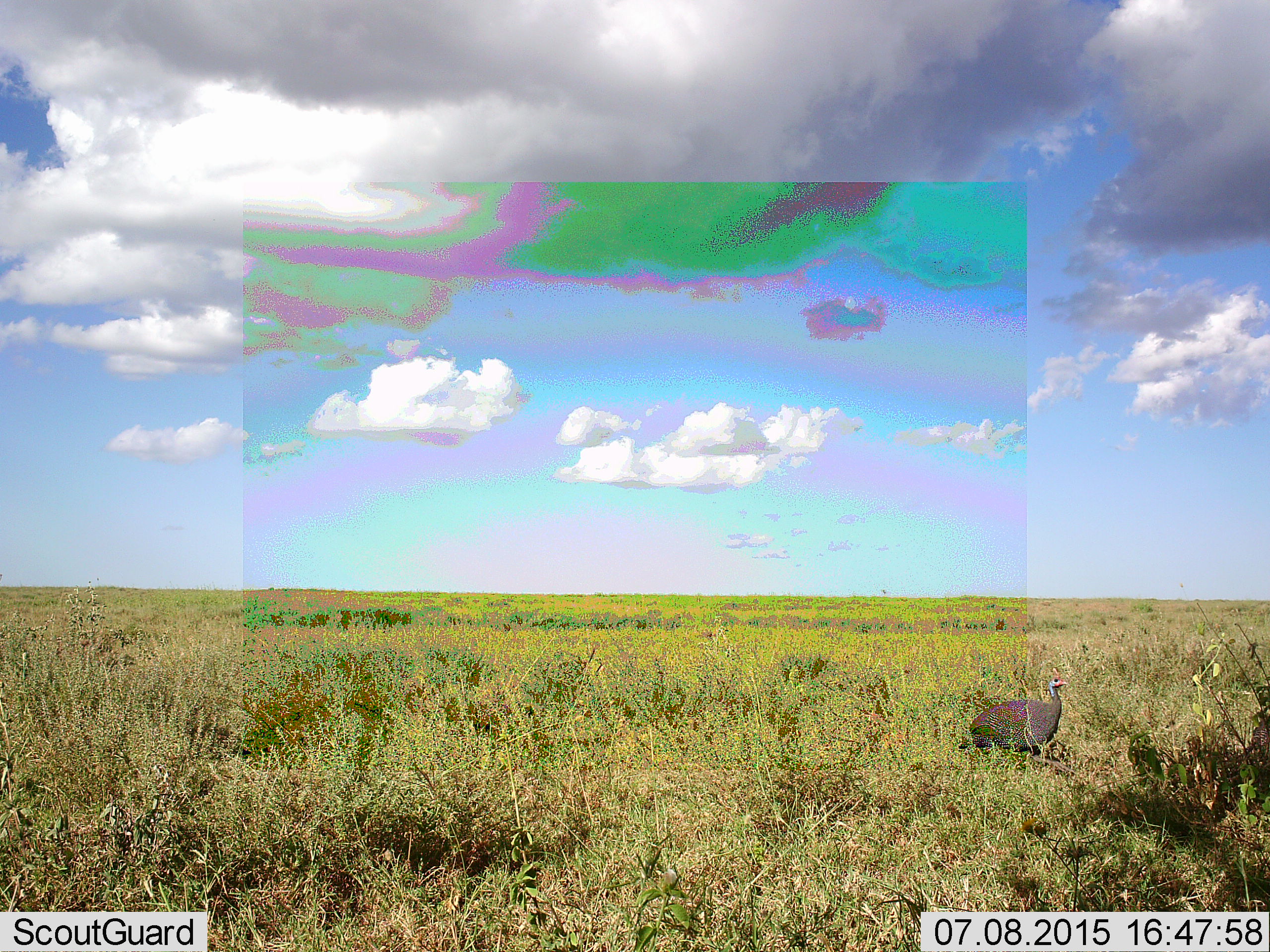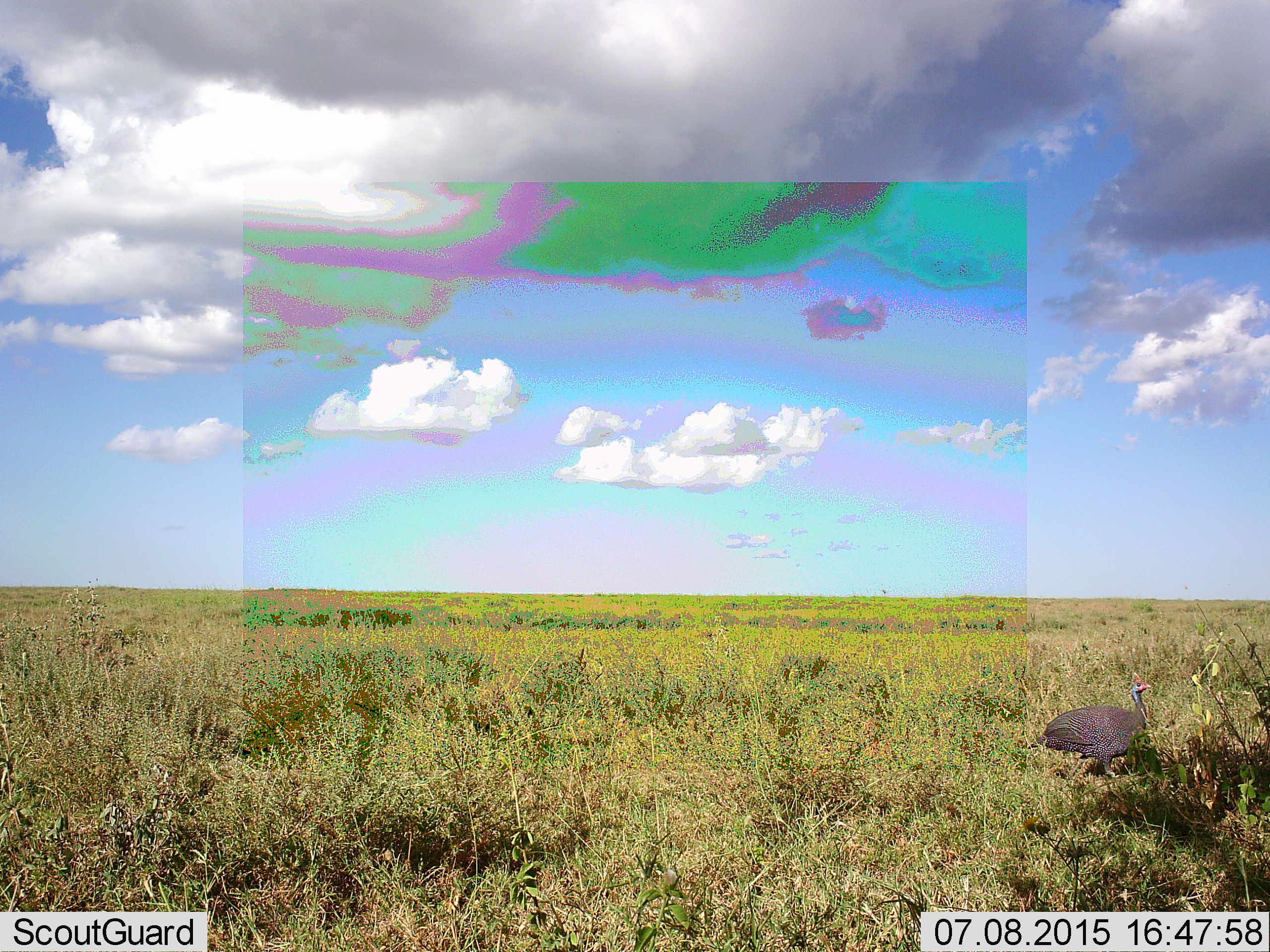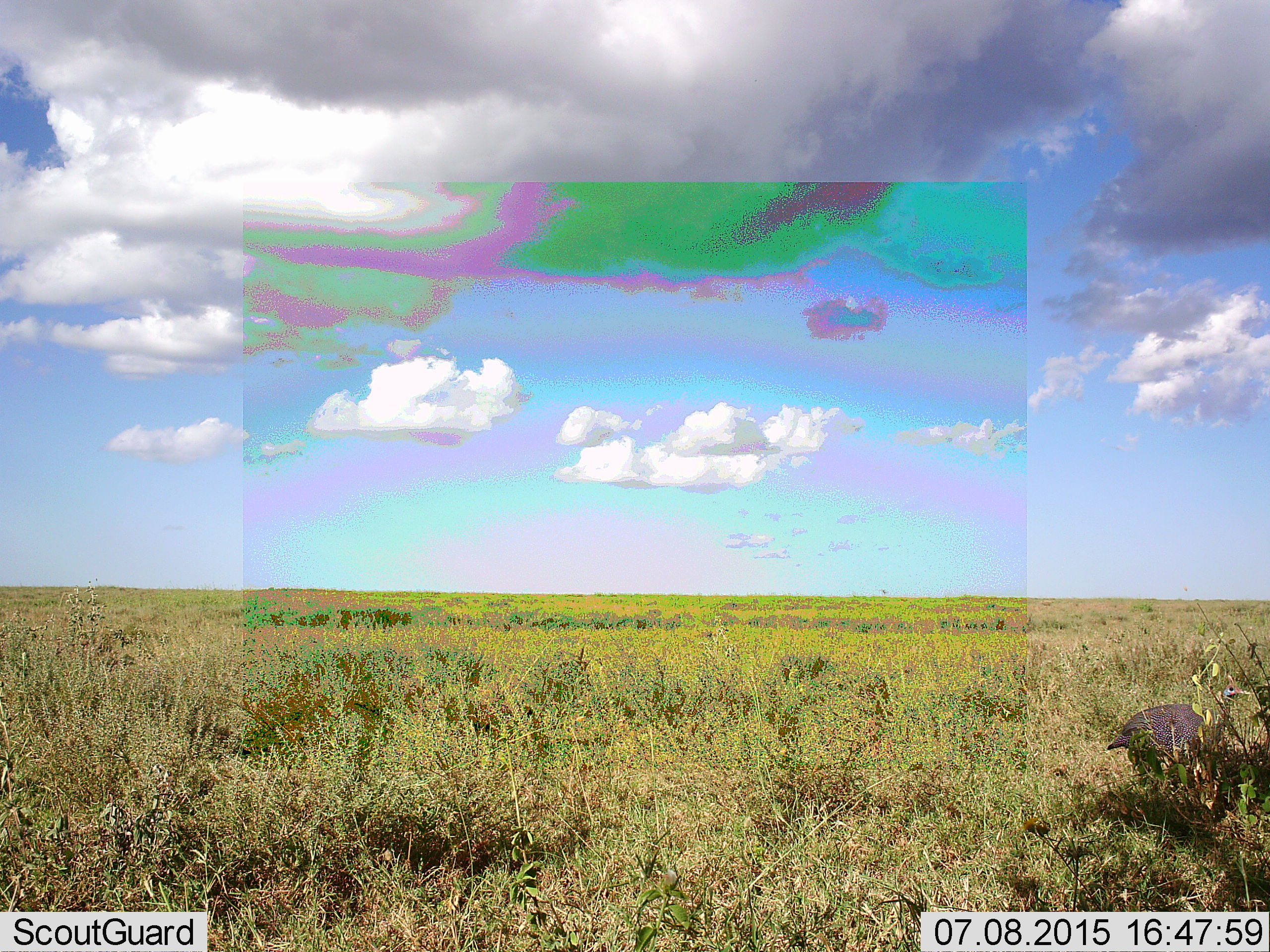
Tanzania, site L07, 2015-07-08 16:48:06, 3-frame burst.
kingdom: Animalia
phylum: Chordata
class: Aves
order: Galliformes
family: Numididae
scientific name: Numididae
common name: guinea fowl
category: guineafowl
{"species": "guineafowl (guinea fowl) (Numididae)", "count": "1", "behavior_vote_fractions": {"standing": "14%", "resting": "0%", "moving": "86%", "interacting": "0%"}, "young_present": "0%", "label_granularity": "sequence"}